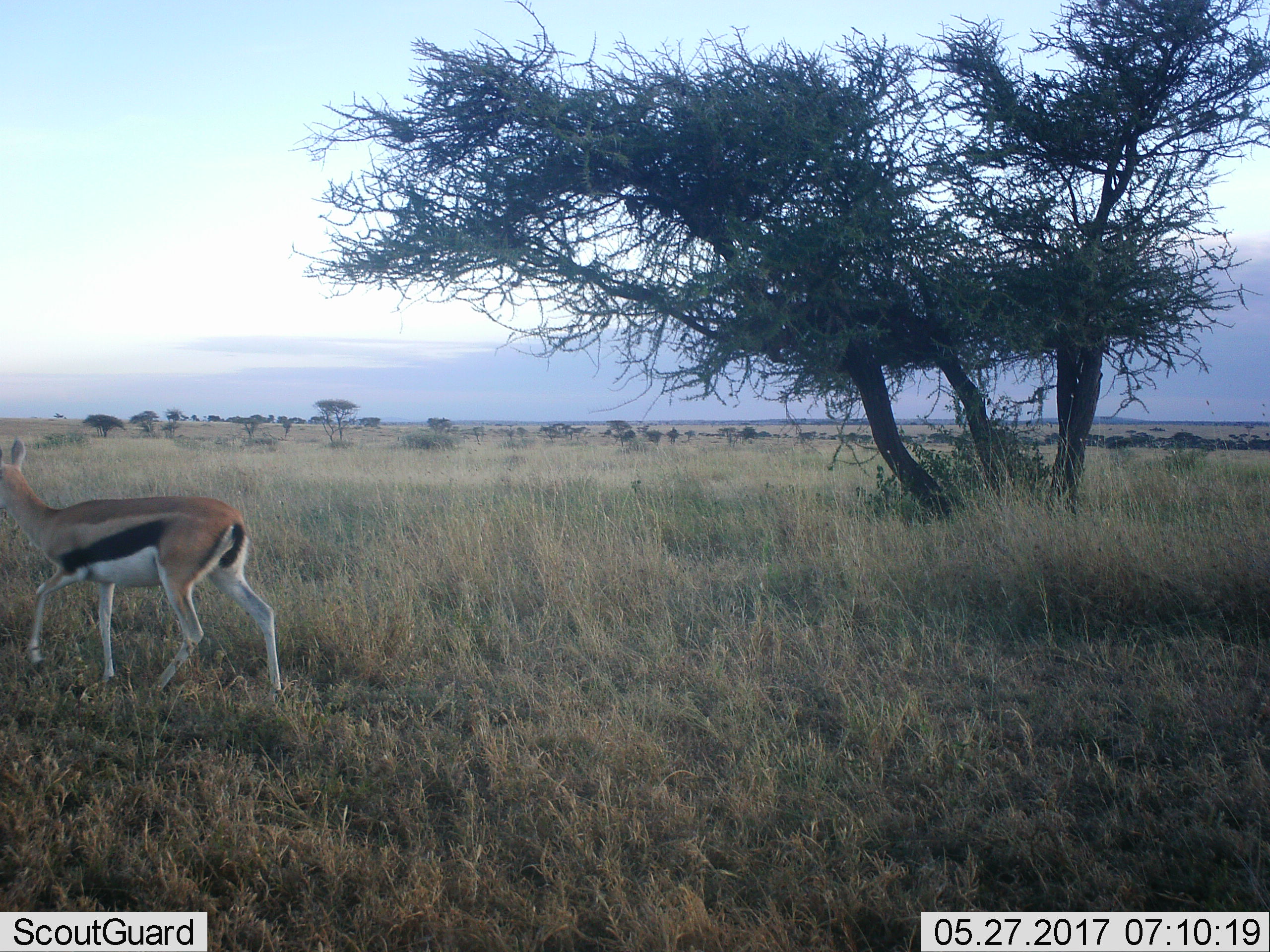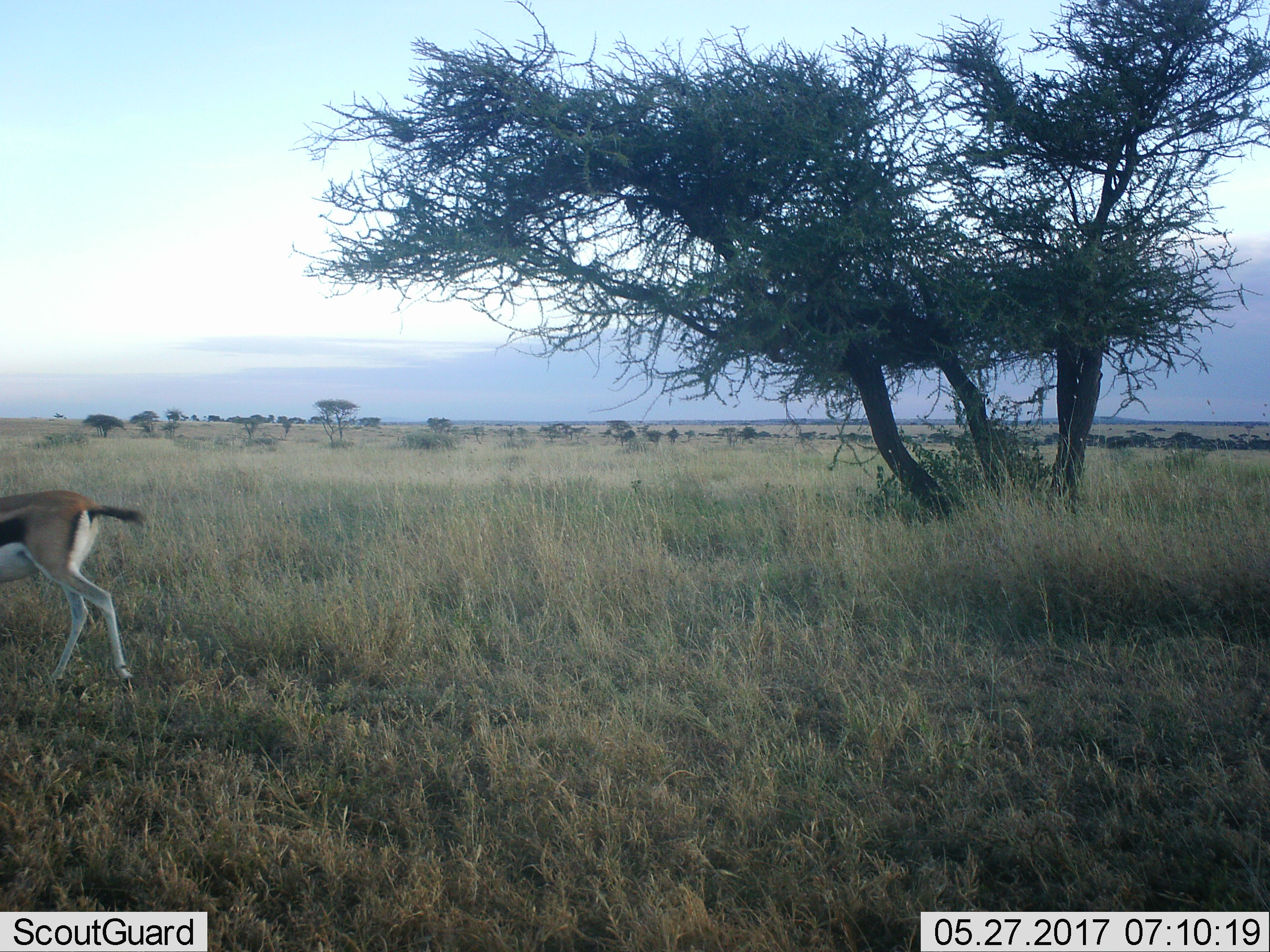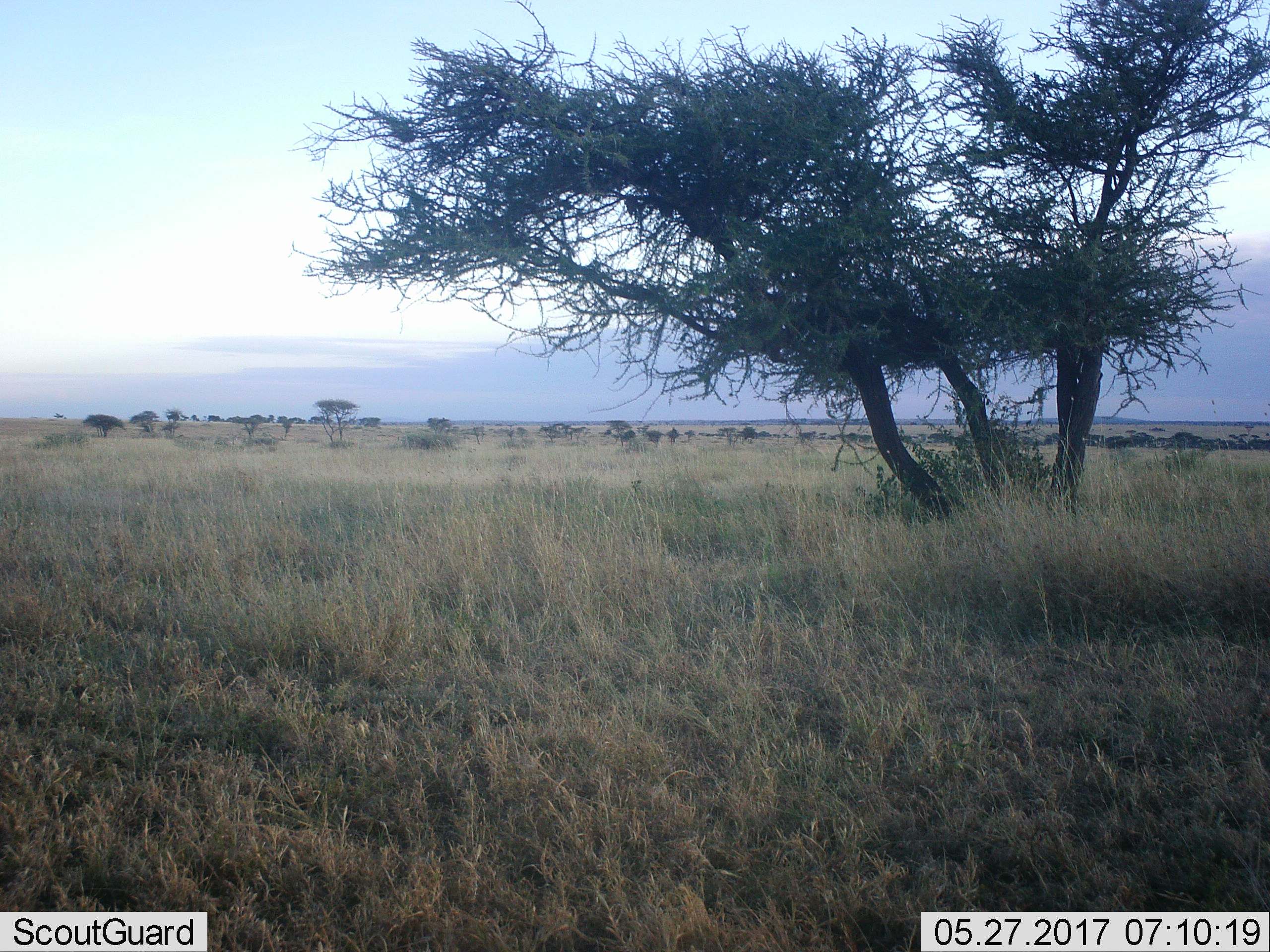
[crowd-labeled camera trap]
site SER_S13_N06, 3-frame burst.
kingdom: Animalia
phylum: Chordata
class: Mammalia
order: Artiodactyla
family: Bovidae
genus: Eudorcas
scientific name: Eudorcas thomsonii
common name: thomson's gazelle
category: gazellethomsons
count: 1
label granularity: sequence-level